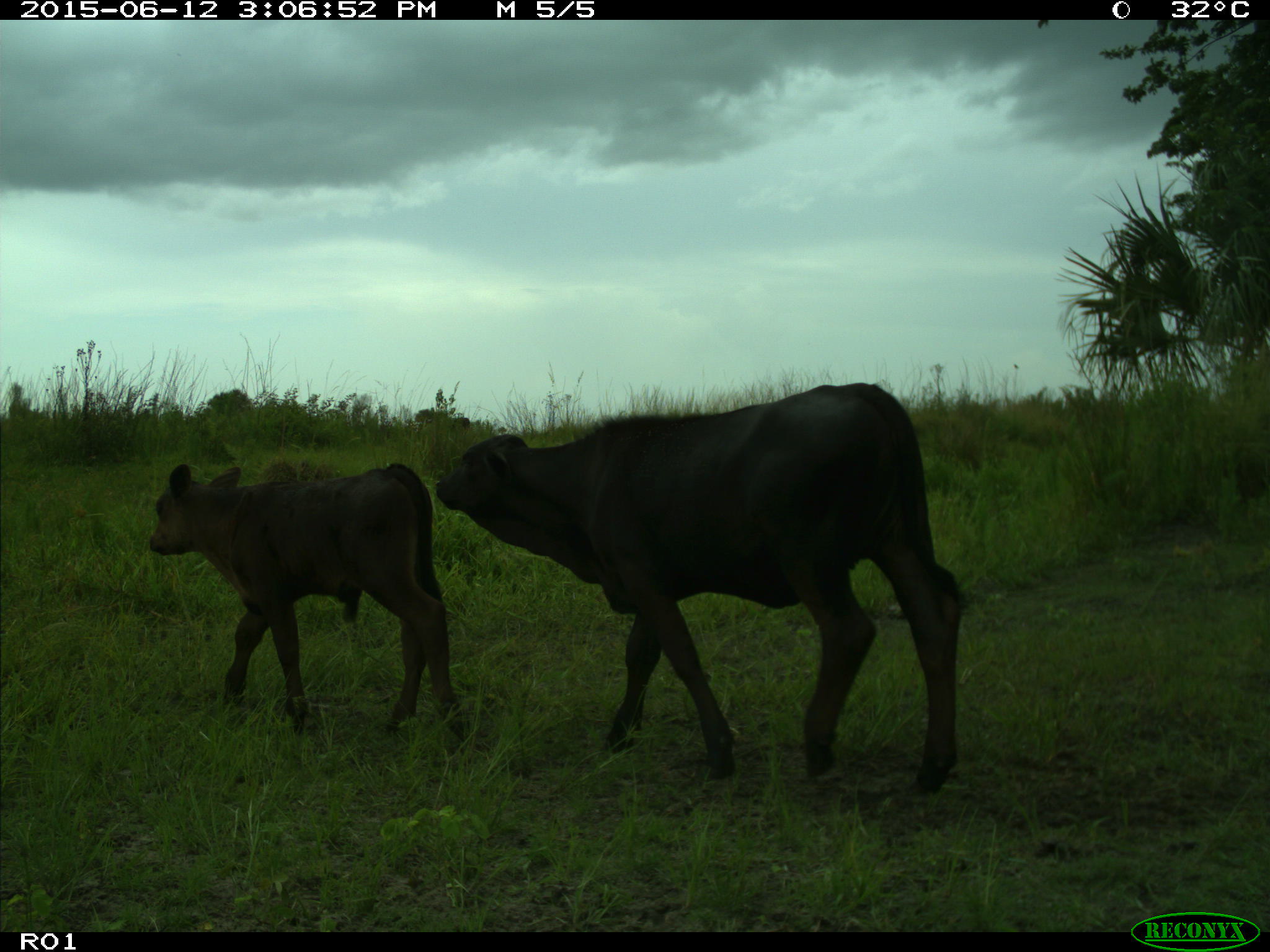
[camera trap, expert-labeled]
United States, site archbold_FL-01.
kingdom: Animalia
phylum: Chordata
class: Mammalia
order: Artiodactyla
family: Bovidae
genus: Bos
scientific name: Bos taurus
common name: domestic cow